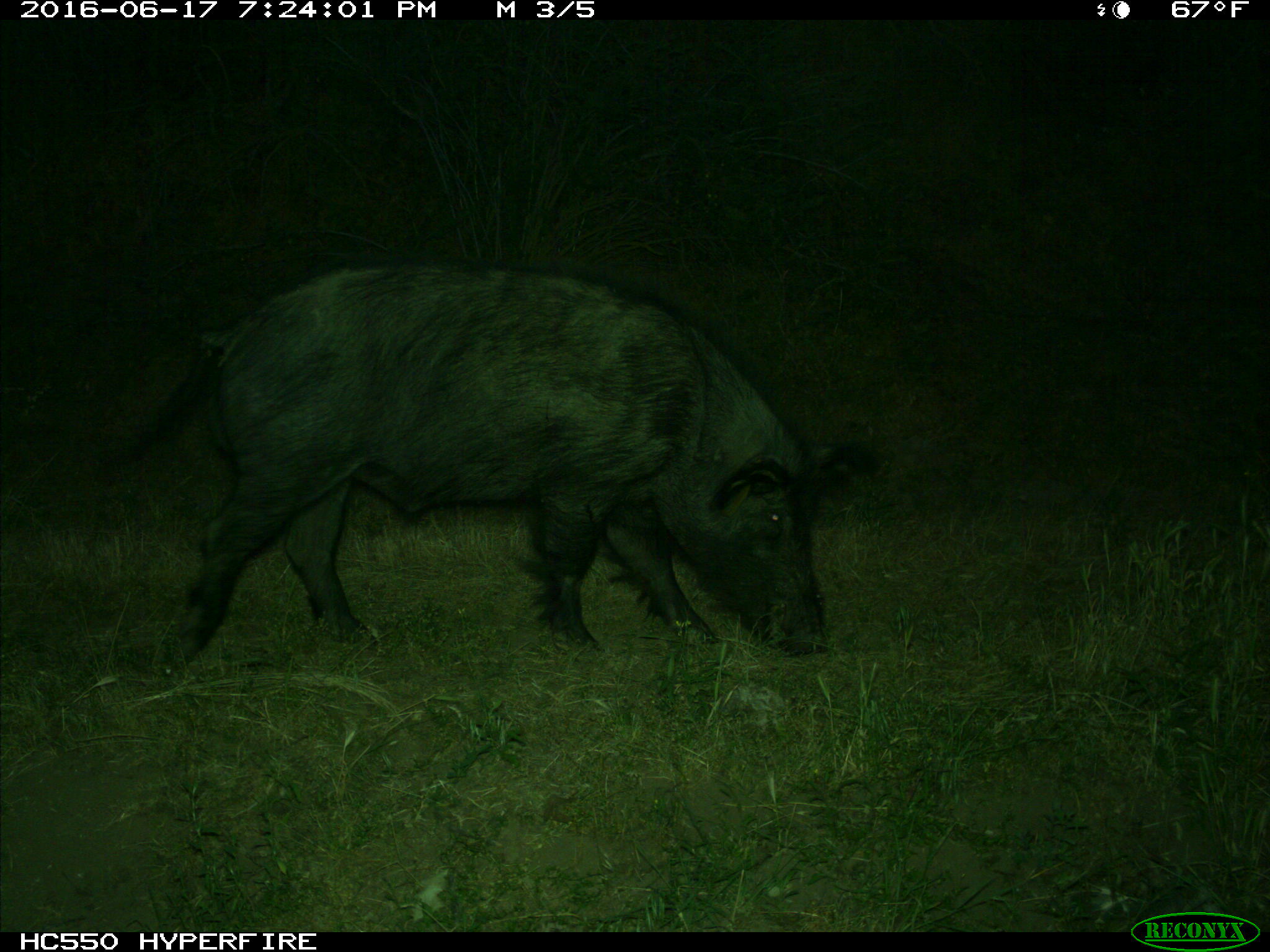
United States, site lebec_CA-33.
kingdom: Animalia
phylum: Chordata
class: Mammalia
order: Artiodactyla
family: Suidae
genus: Sus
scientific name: Sus scrofa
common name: wild boar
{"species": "Sus scrofa (wild boar)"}